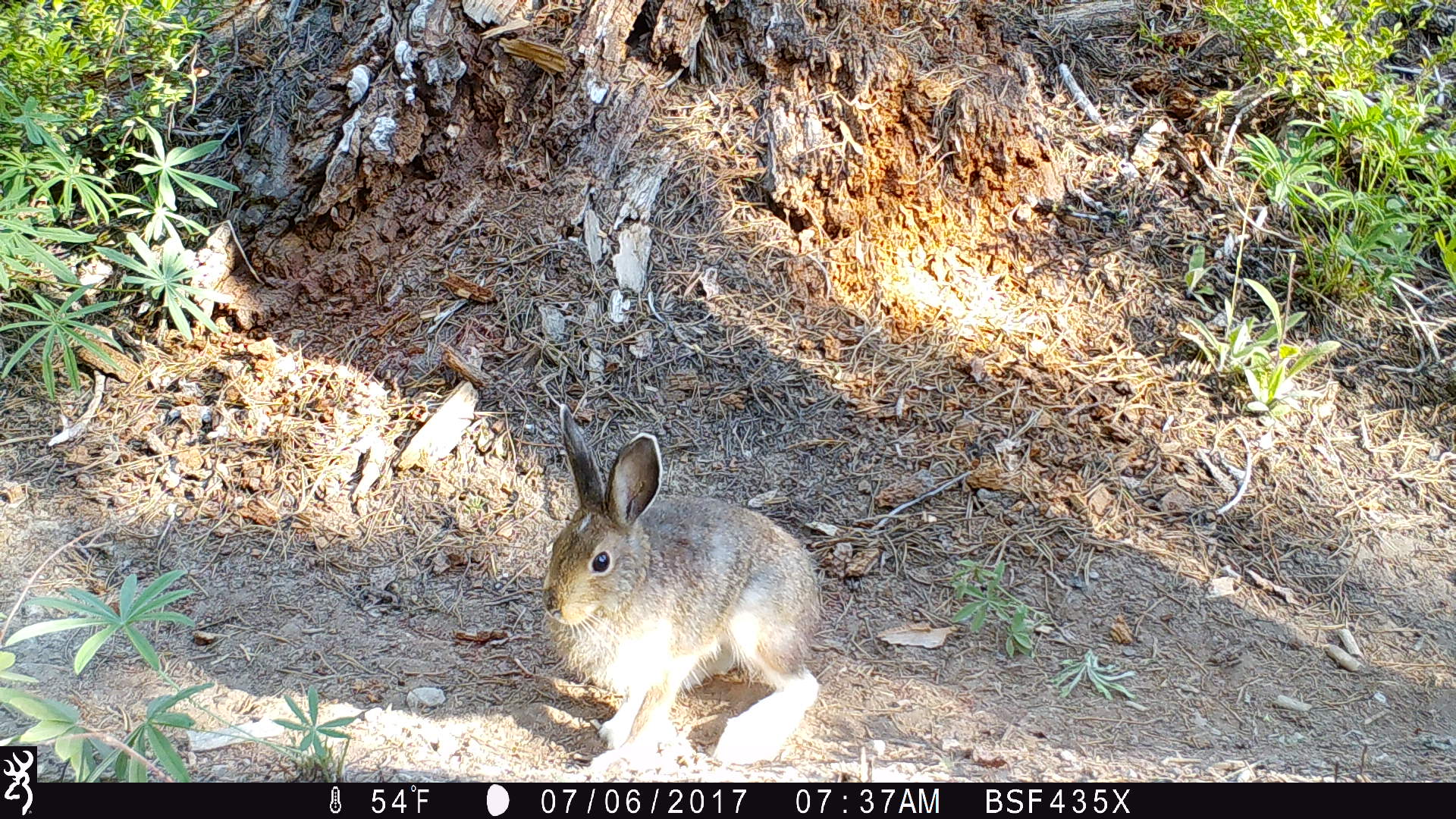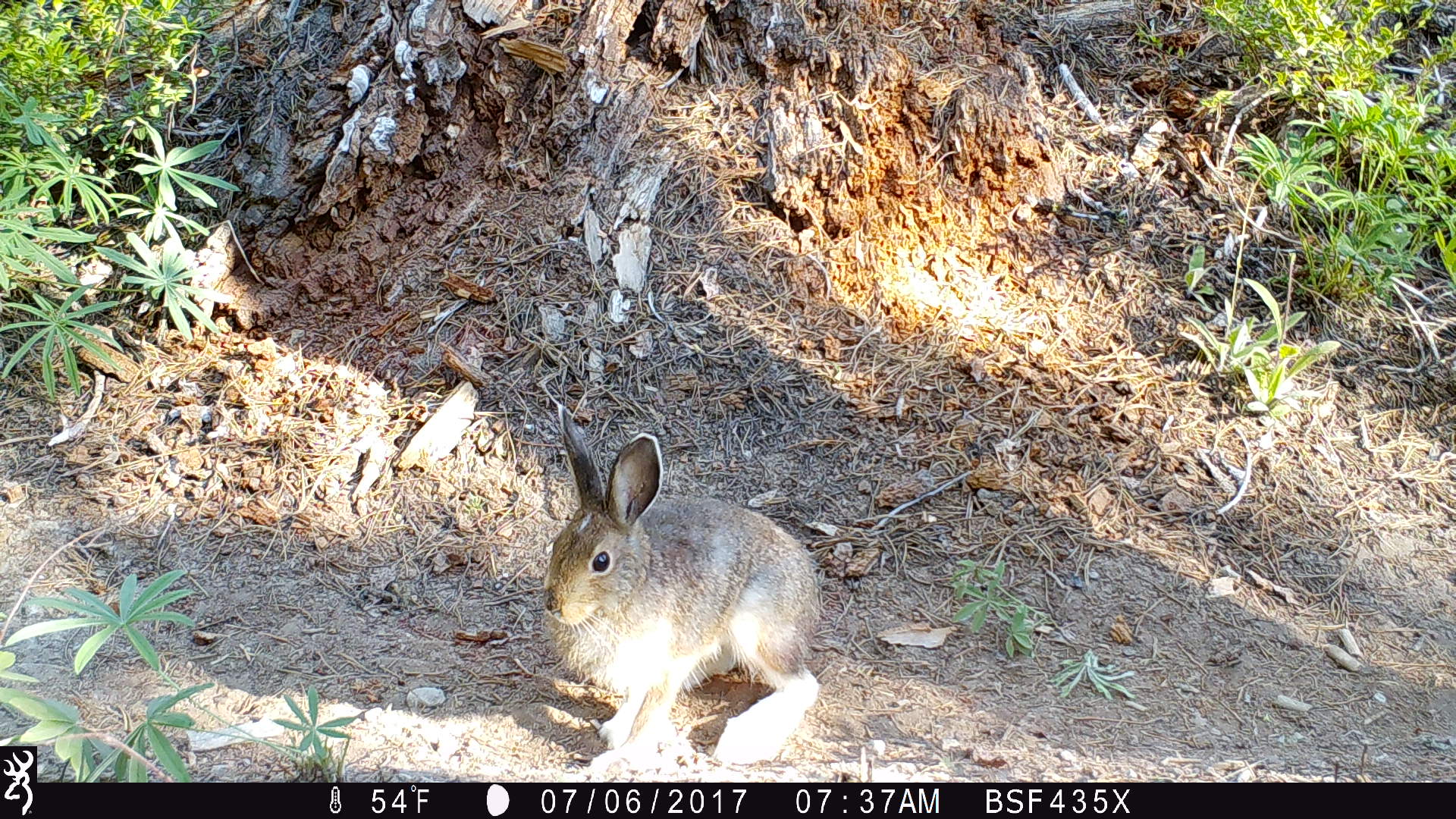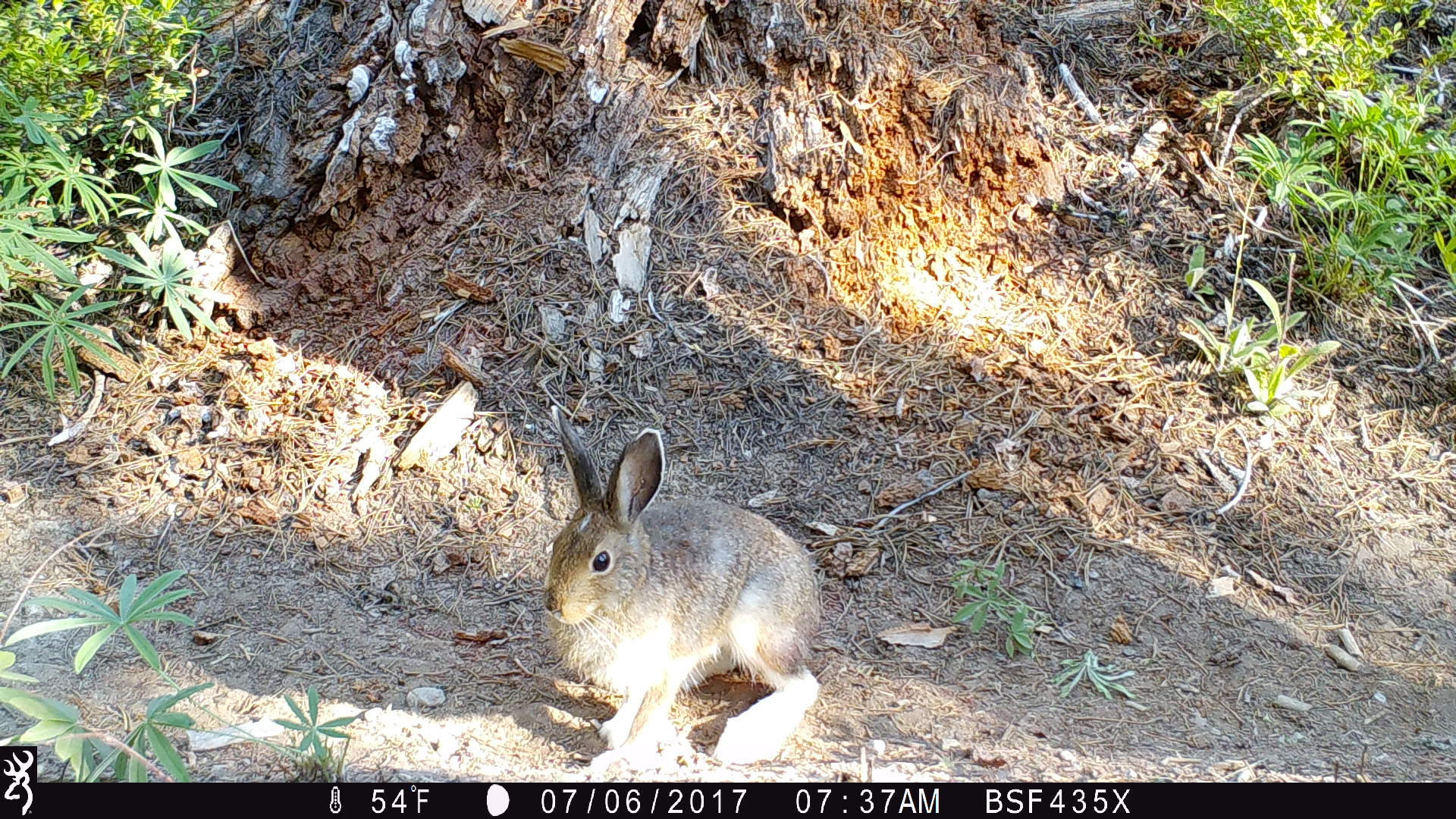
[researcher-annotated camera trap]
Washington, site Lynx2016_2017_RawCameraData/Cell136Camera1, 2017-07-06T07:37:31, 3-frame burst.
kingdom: Animalia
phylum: Chordata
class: Mammalia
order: Lagomorpha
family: Leporidae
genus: Lepus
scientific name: Lepus americanus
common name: snowshoe hare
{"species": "Lepus americanus (snowshoe hare)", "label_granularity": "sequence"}